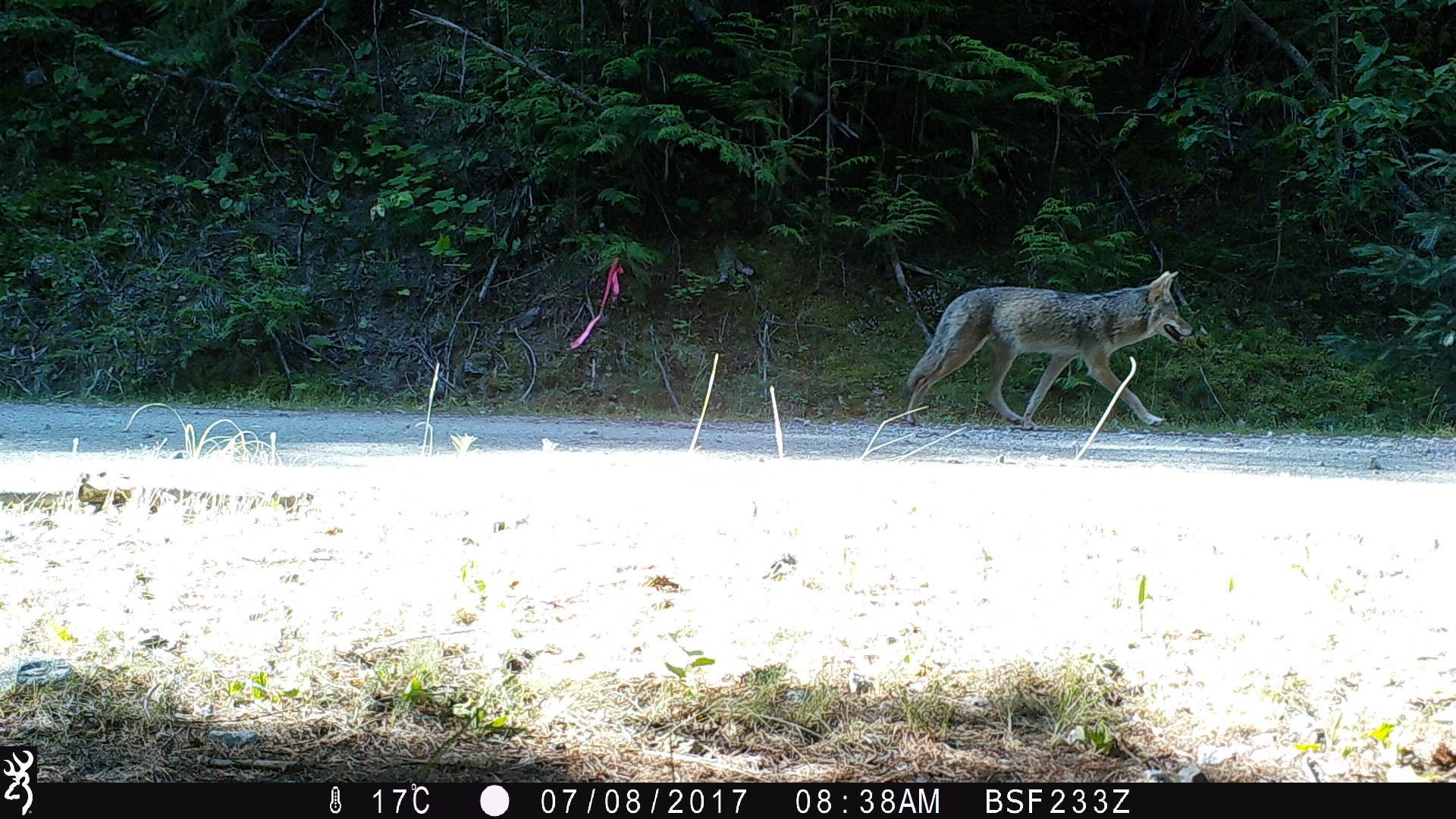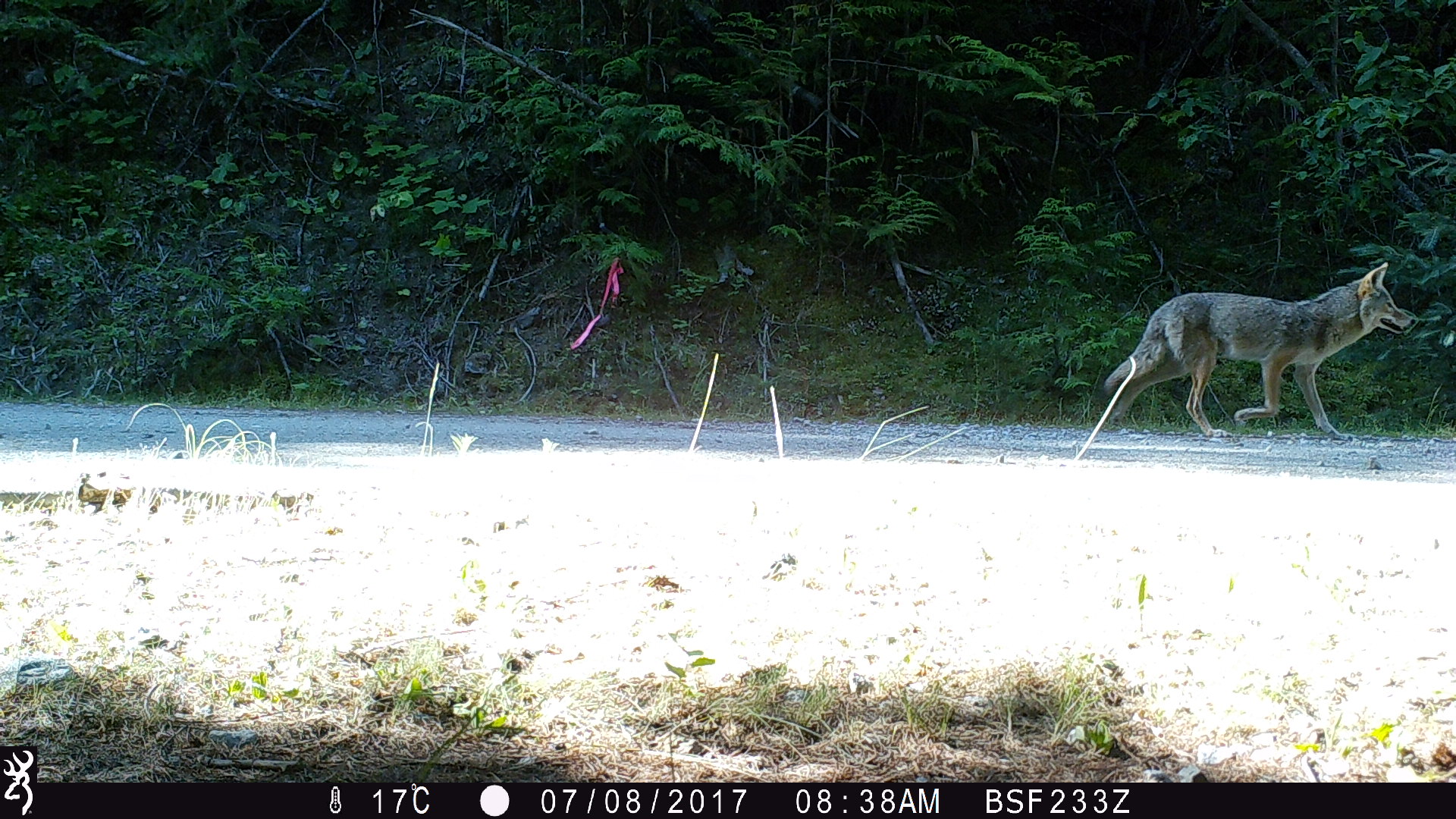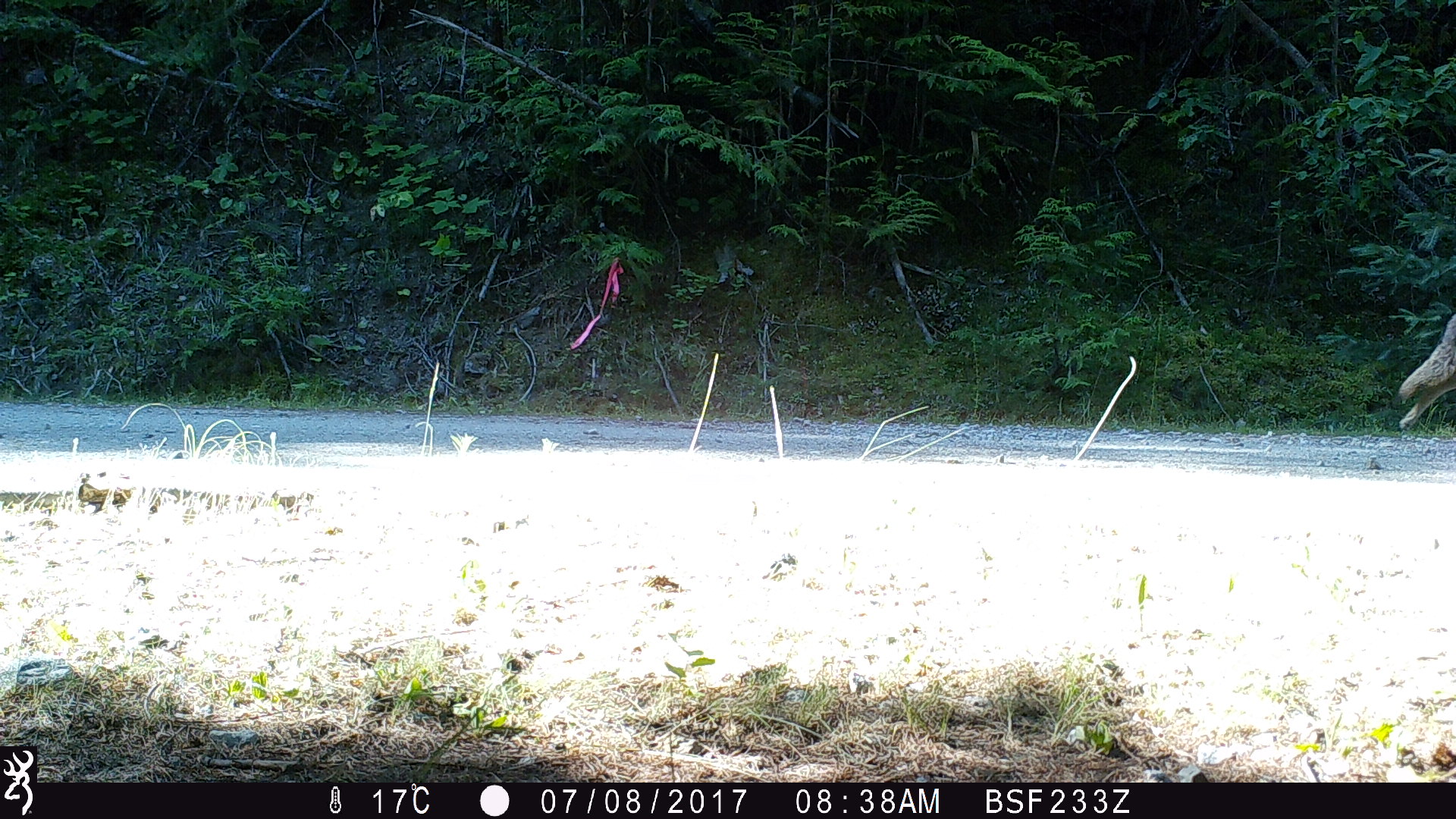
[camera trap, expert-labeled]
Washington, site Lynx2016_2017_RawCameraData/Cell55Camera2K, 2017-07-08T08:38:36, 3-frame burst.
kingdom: Animalia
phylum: Chordata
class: Mammalia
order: Carnivora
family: Canidae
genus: Canis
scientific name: Canis latrans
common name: coyote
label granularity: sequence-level